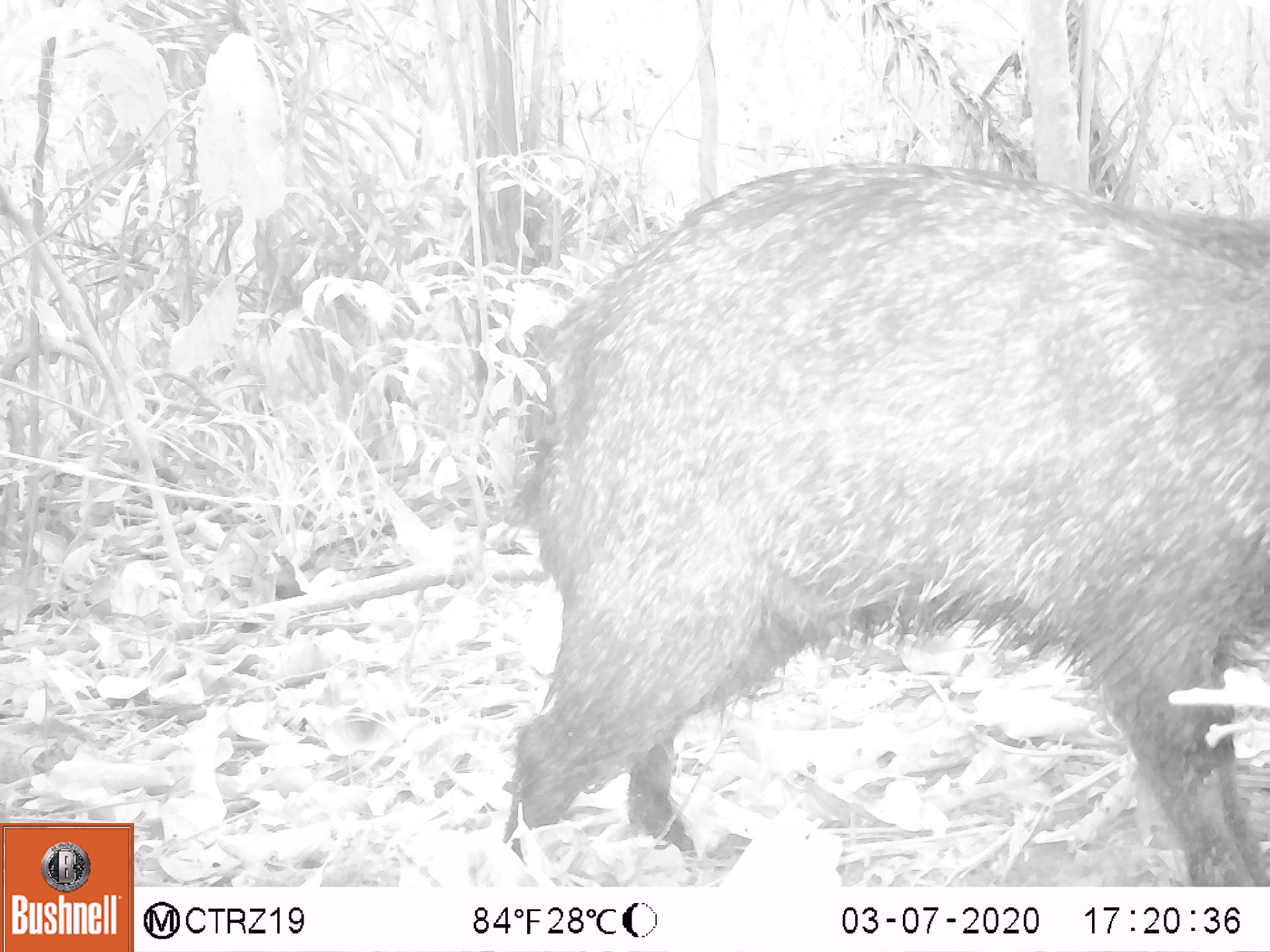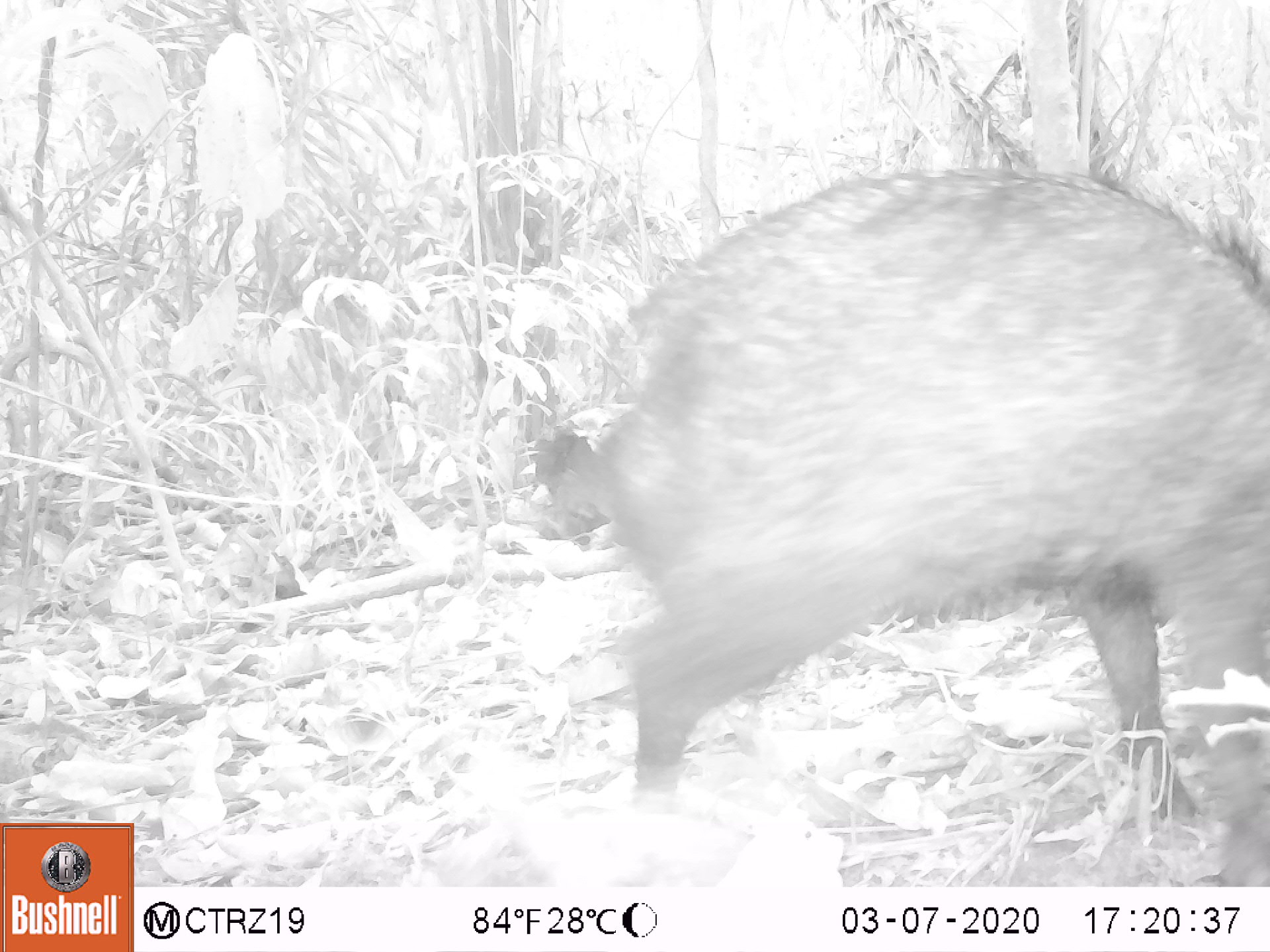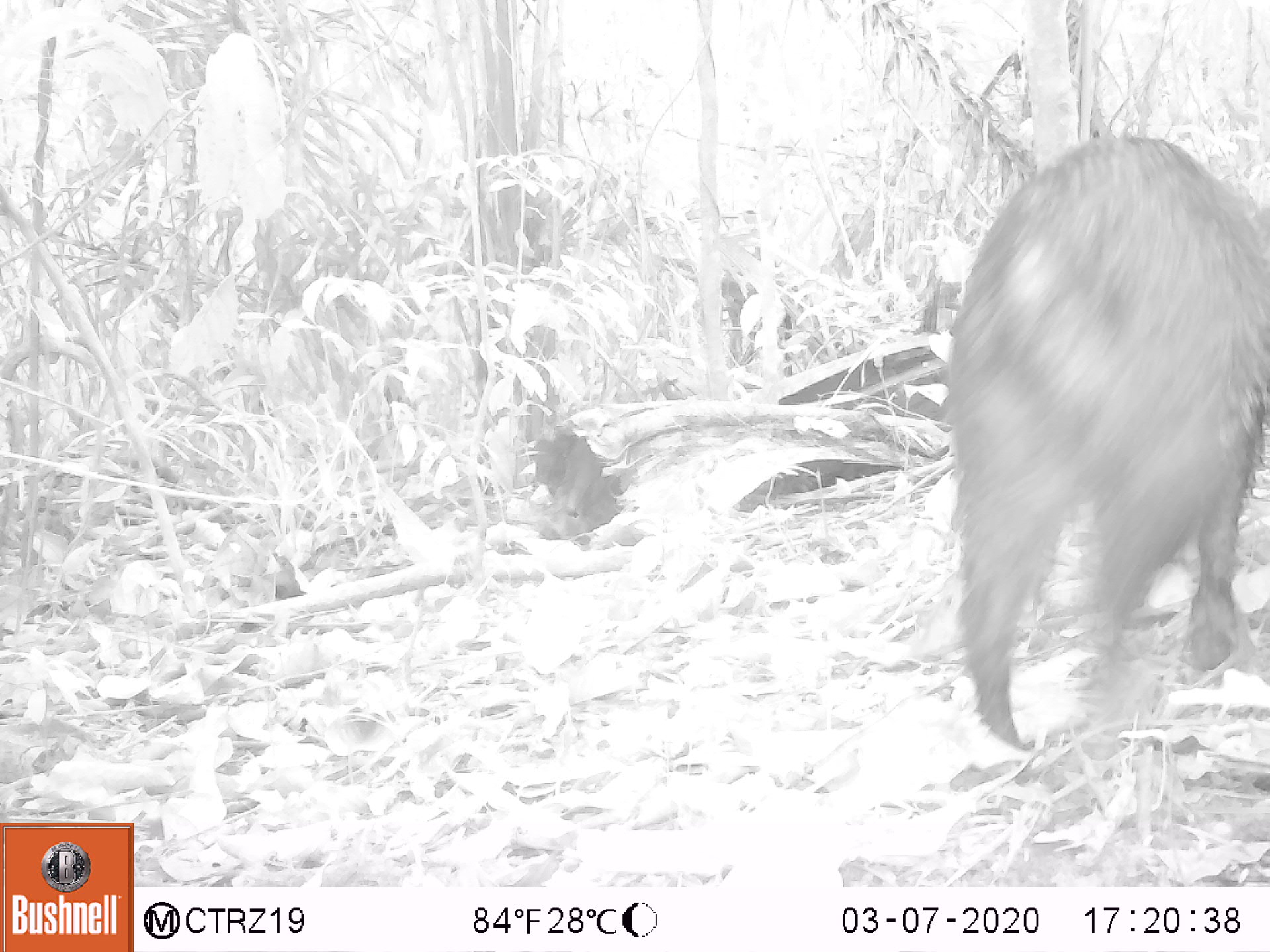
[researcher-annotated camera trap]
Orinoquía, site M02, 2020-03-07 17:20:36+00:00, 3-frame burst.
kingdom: Animalia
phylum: Chordata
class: Mammalia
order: Artiodactyla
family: Tayassuidae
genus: Pecari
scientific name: Pecari tajacu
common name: collared peccary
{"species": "collared peccary (Pecari tajacu)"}